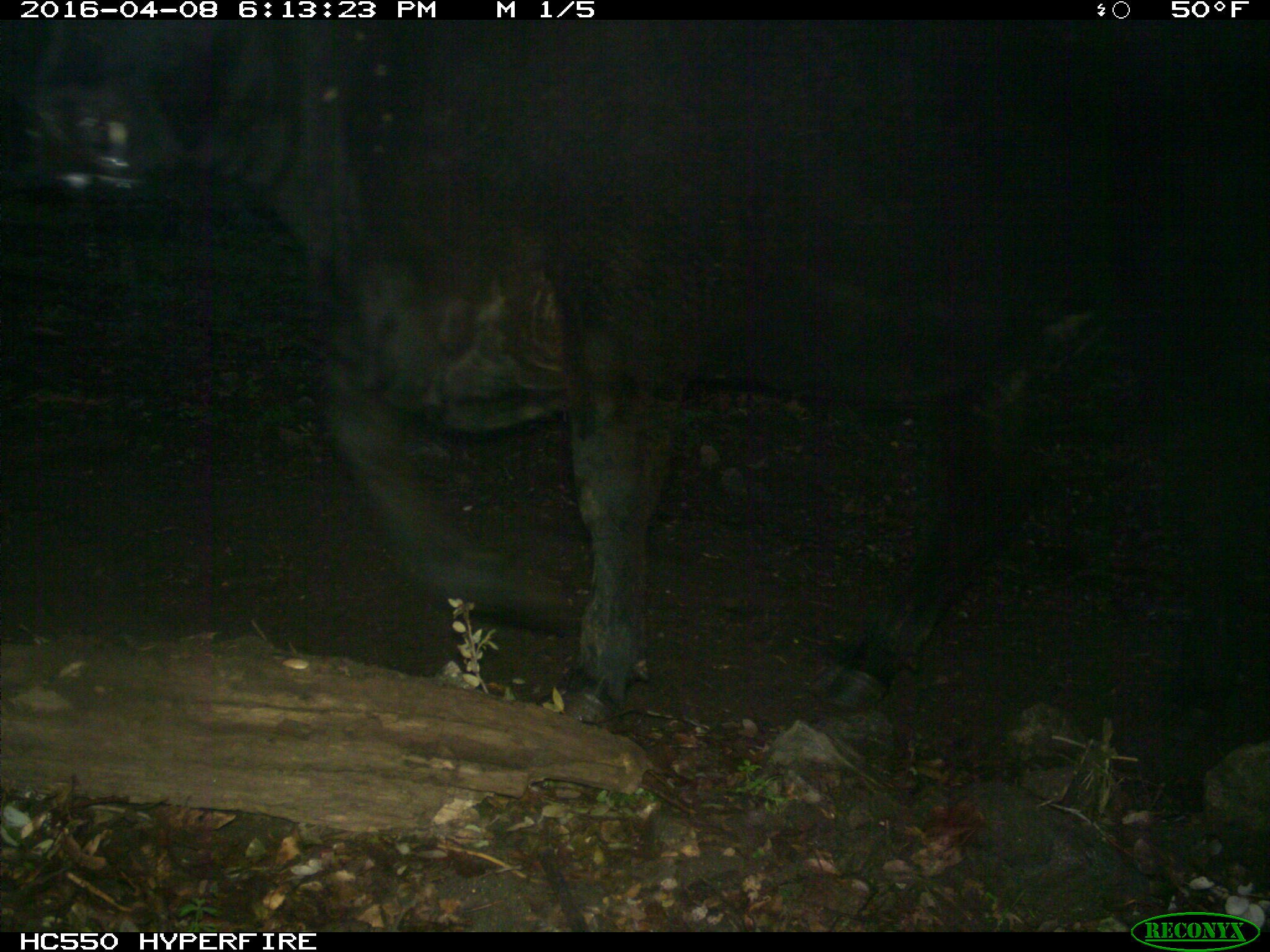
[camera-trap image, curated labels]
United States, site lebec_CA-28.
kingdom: Animalia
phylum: Chordata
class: Mammalia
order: Artiodactyla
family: Bovidae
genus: Bos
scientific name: Bos taurus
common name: domestic cow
Bos taurus (domestic cow).